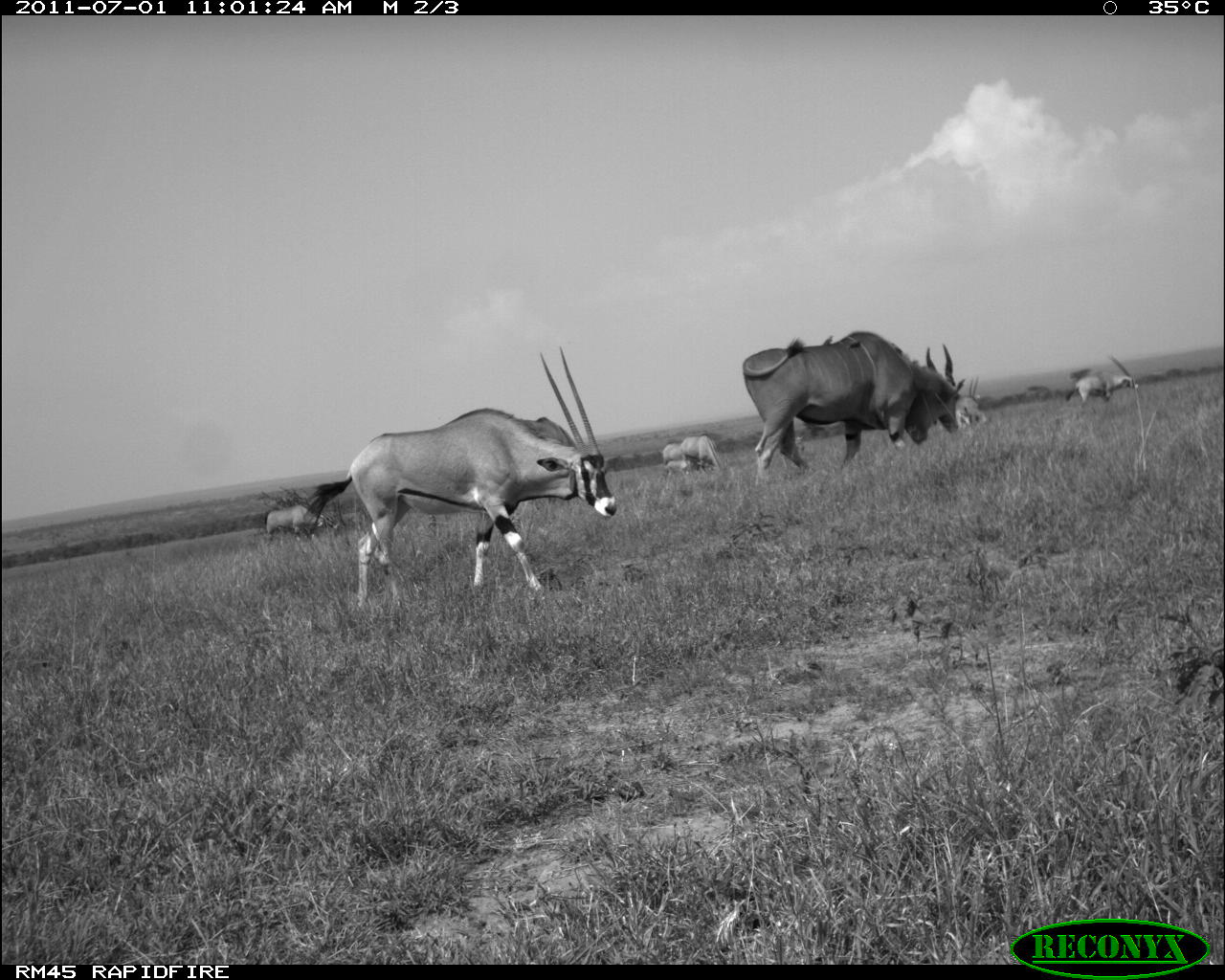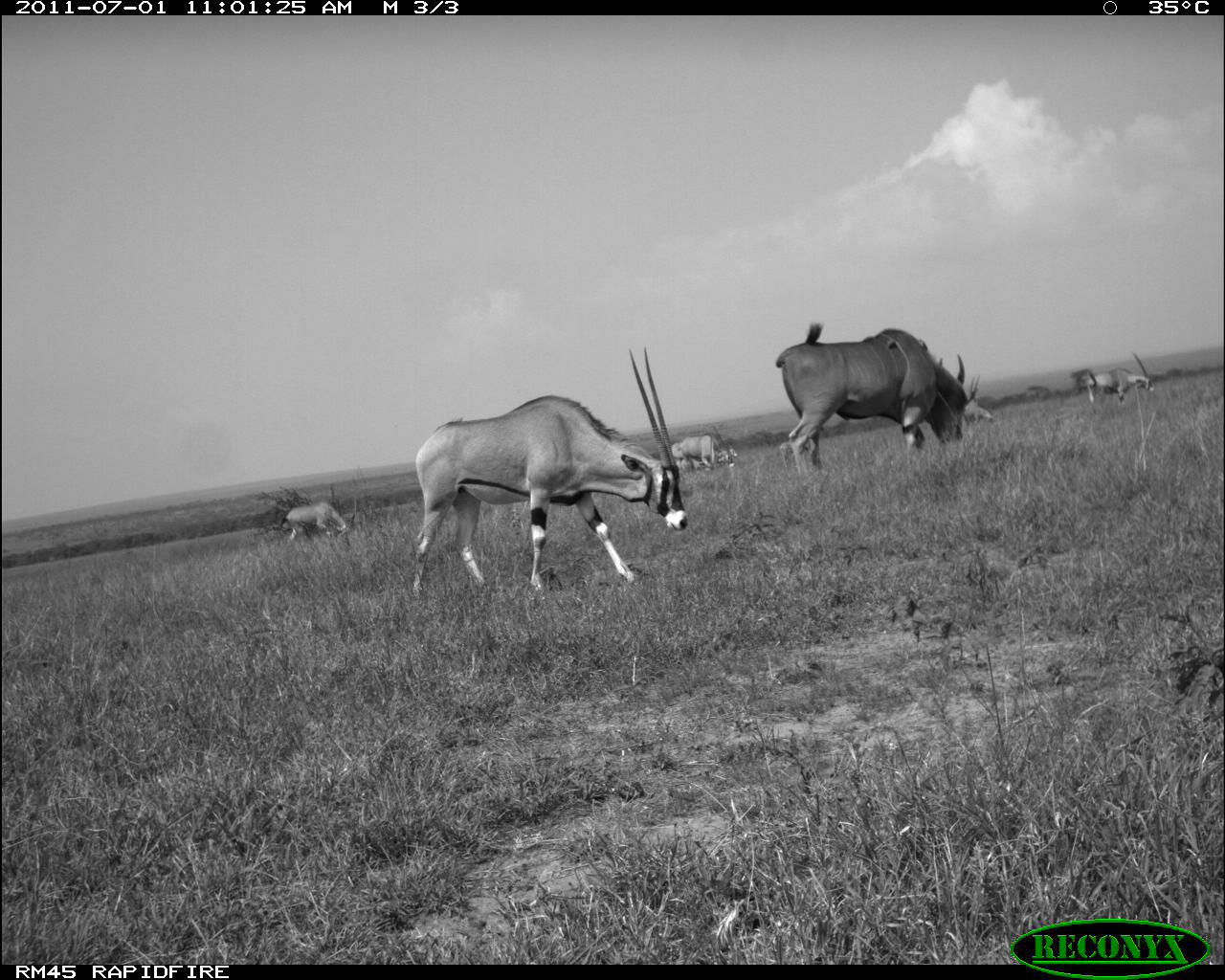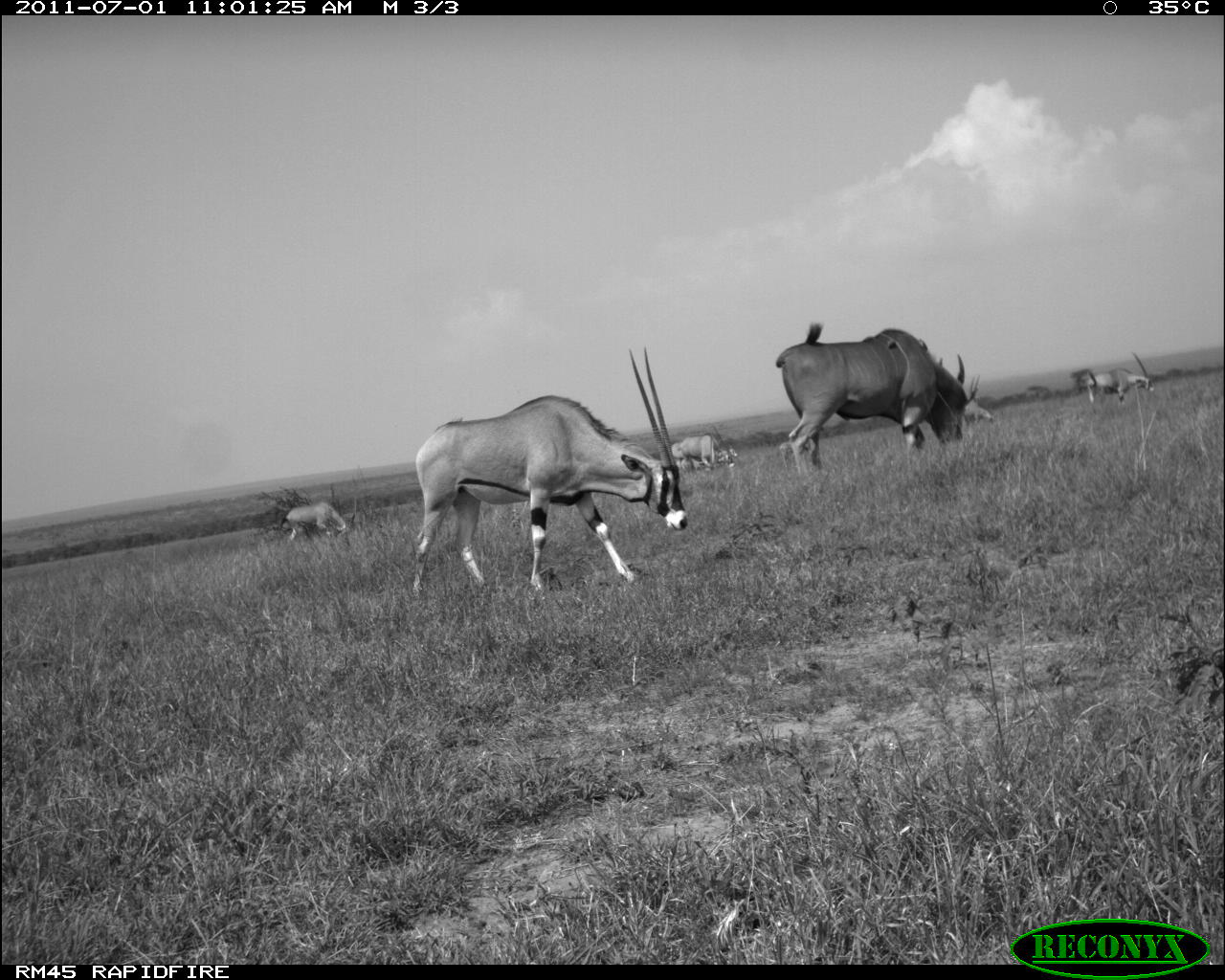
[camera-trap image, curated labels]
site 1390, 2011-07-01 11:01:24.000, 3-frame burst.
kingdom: Animalia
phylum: Chordata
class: Mammalia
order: Artiodactyla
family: Bovidae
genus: Tragelaphus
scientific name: Tragelaphus oryx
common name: eland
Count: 2.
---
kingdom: Animalia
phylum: Chordata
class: Mammalia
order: Artiodactyla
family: Bovidae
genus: Oryx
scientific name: Oryx beisa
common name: east african oryx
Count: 5.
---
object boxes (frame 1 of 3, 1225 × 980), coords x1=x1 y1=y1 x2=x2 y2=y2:
tragelaphus oryx: x1=298 y1=344 x2=617 y2=608; x1=743 y1=330 x2=966 y2=486; x1=1065 y1=355 x2=1139 y2=411; x1=263 y1=500 x2=341 y2=544; x1=679 y1=435 x2=728 y2=477; x1=954 y1=376 x2=987 y2=429; x1=661 y1=441 x2=700 y2=471; x1=661 y1=459 x2=694 y2=477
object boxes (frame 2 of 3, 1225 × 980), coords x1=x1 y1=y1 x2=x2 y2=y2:
oryx beisa: x1=412 y1=347 x2=689 y2=599; x1=775 y1=322 x2=968 y2=493; x1=1088 y1=350 x2=1155 y2=414; x1=286 y1=500 x2=361 y2=550; x1=681 y1=425 x2=736 y2=477; x1=670 y1=434 x2=738 y2=475; x1=963 y1=373 x2=995 y2=431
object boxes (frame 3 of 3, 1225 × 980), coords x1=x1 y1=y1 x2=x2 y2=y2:
tragelaphus oryx: x1=408 y1=345 x2=689 y2=598; x1=774 y1=321 x2=979 y2=475; x1=1087 y1=352 x2=1155 y2=415; x1=278 y1=500 x2=348 y2=543; x1=679 y1=426 x2=735 y2=473; x1=962 y1=397 x2=997 y2=434; x1=670 y1=440 x2=709 y2=473; x1=779 y1=441 x2=809 y2=475; x1=724 y1=440 x2=739 y2=458